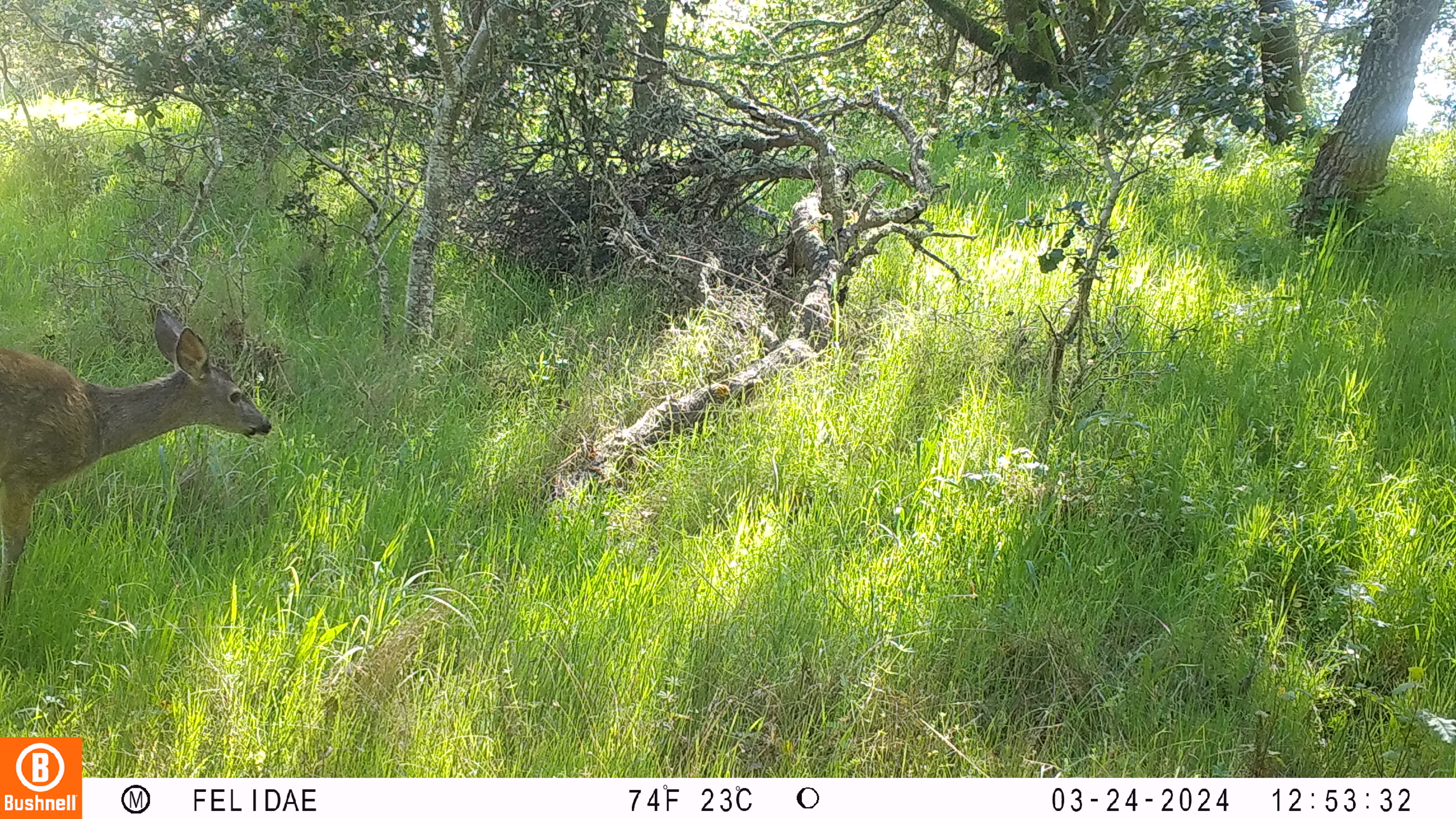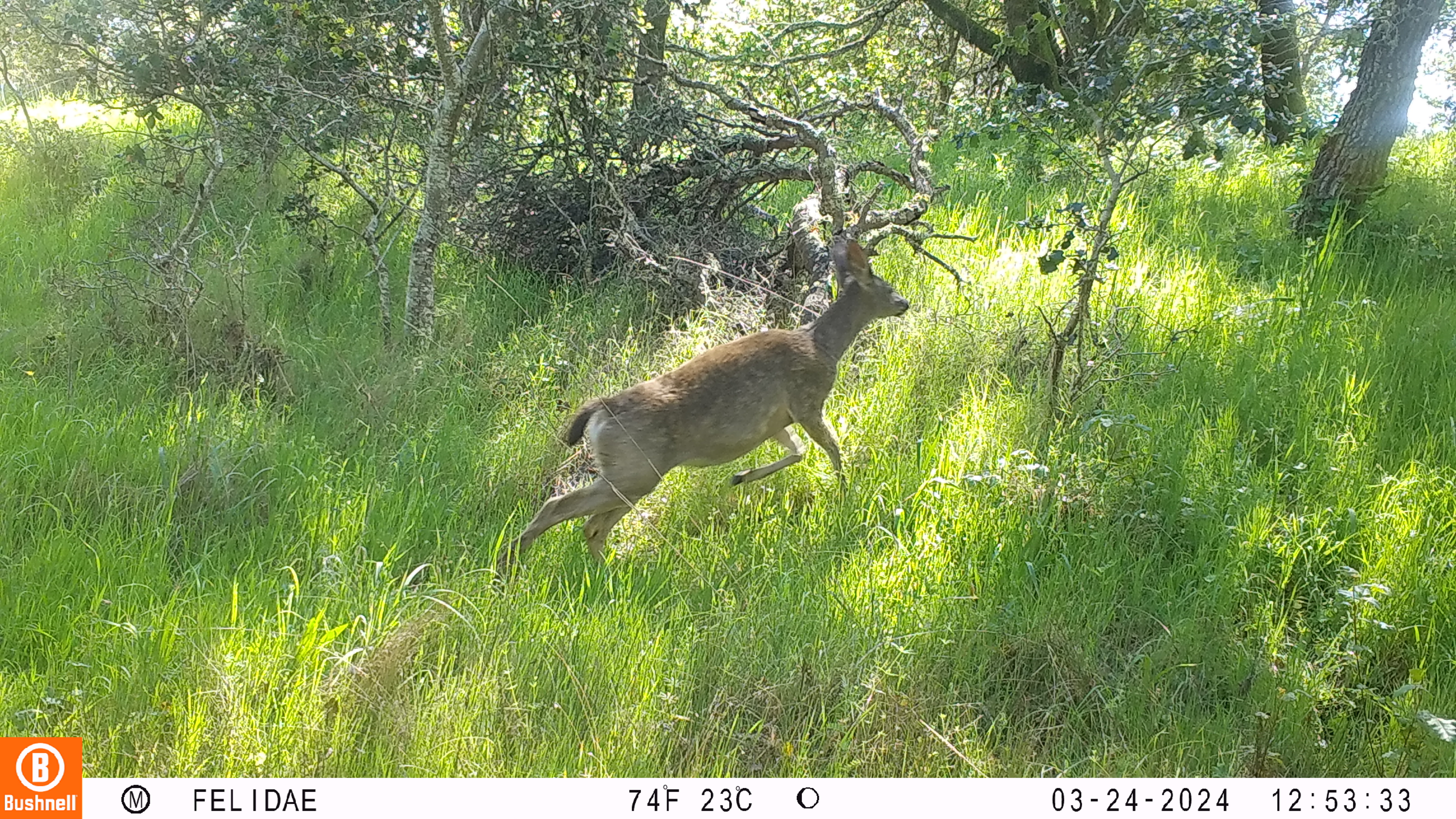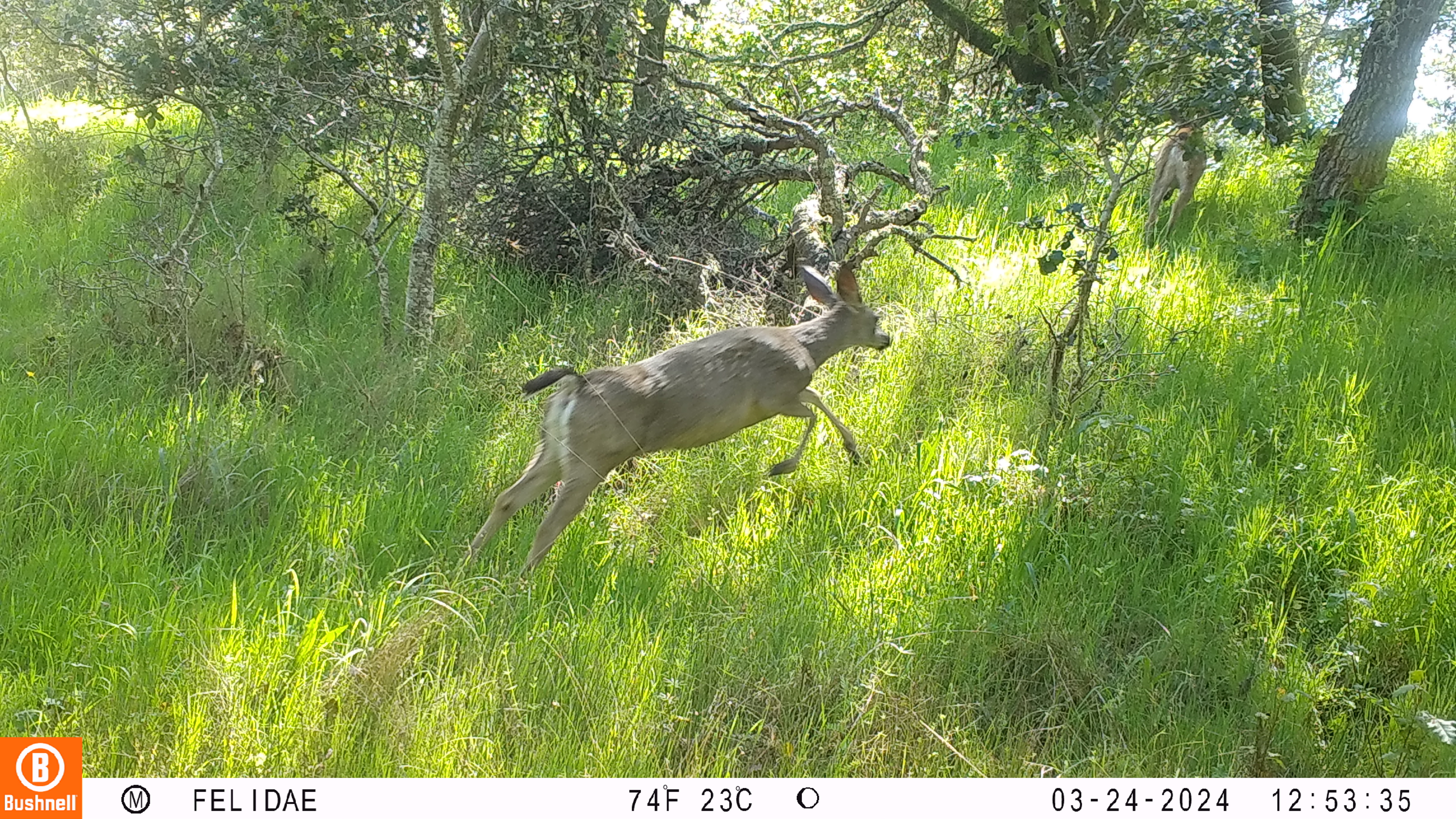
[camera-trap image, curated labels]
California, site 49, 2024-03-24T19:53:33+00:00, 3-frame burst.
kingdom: Animalia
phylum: Chordata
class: Mammalia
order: Artiodactyla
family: Cervidae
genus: Odocoileus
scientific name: Odocoileus hemionus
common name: mule deer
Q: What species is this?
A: Mule deer (Odocoileus hemionus).